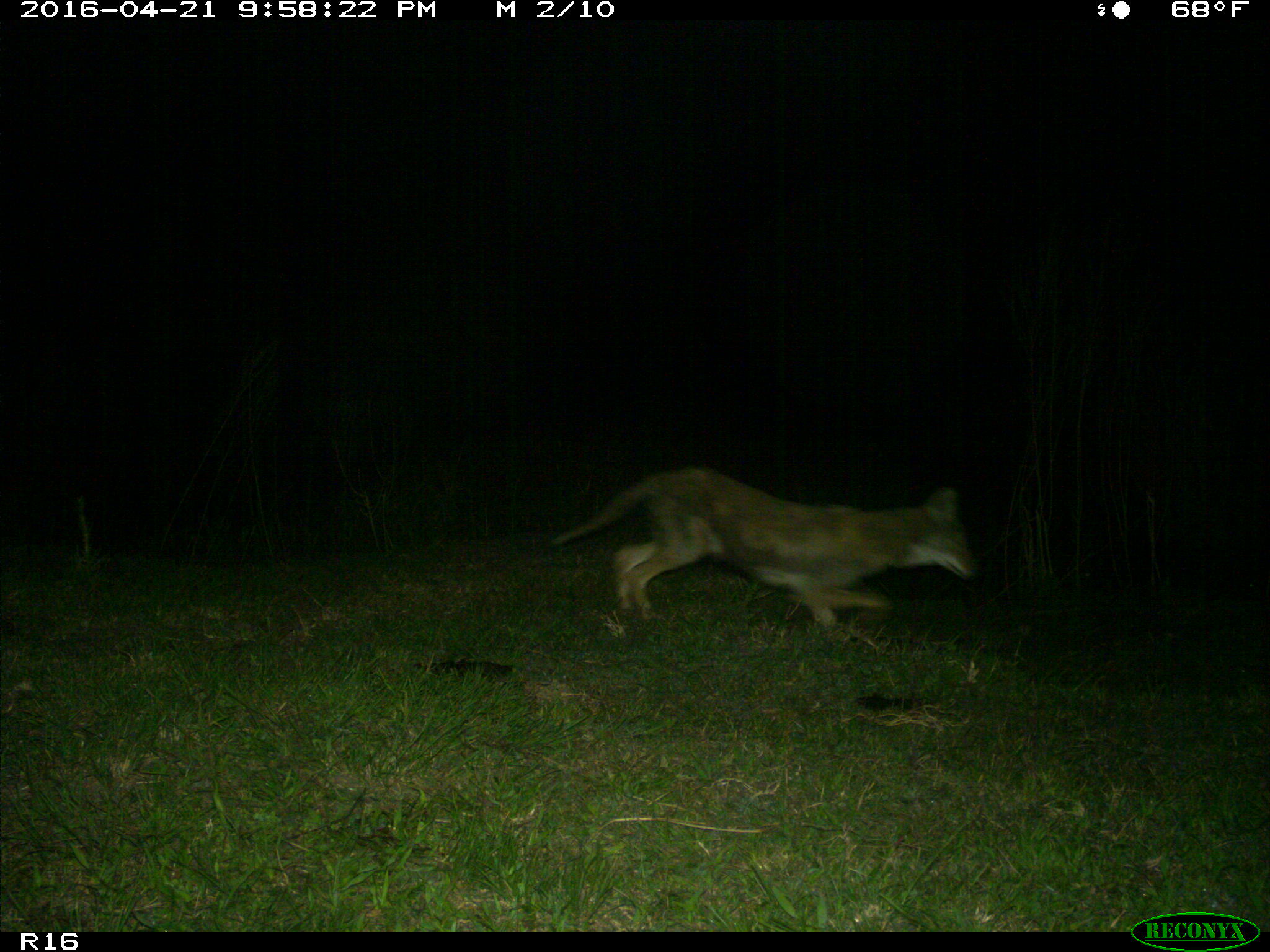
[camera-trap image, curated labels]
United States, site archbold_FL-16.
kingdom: Animalia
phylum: Chordata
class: Mammalia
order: Carnivora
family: Canidae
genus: Canis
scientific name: Canis latrans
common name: coyote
Canis latrans (coyote).